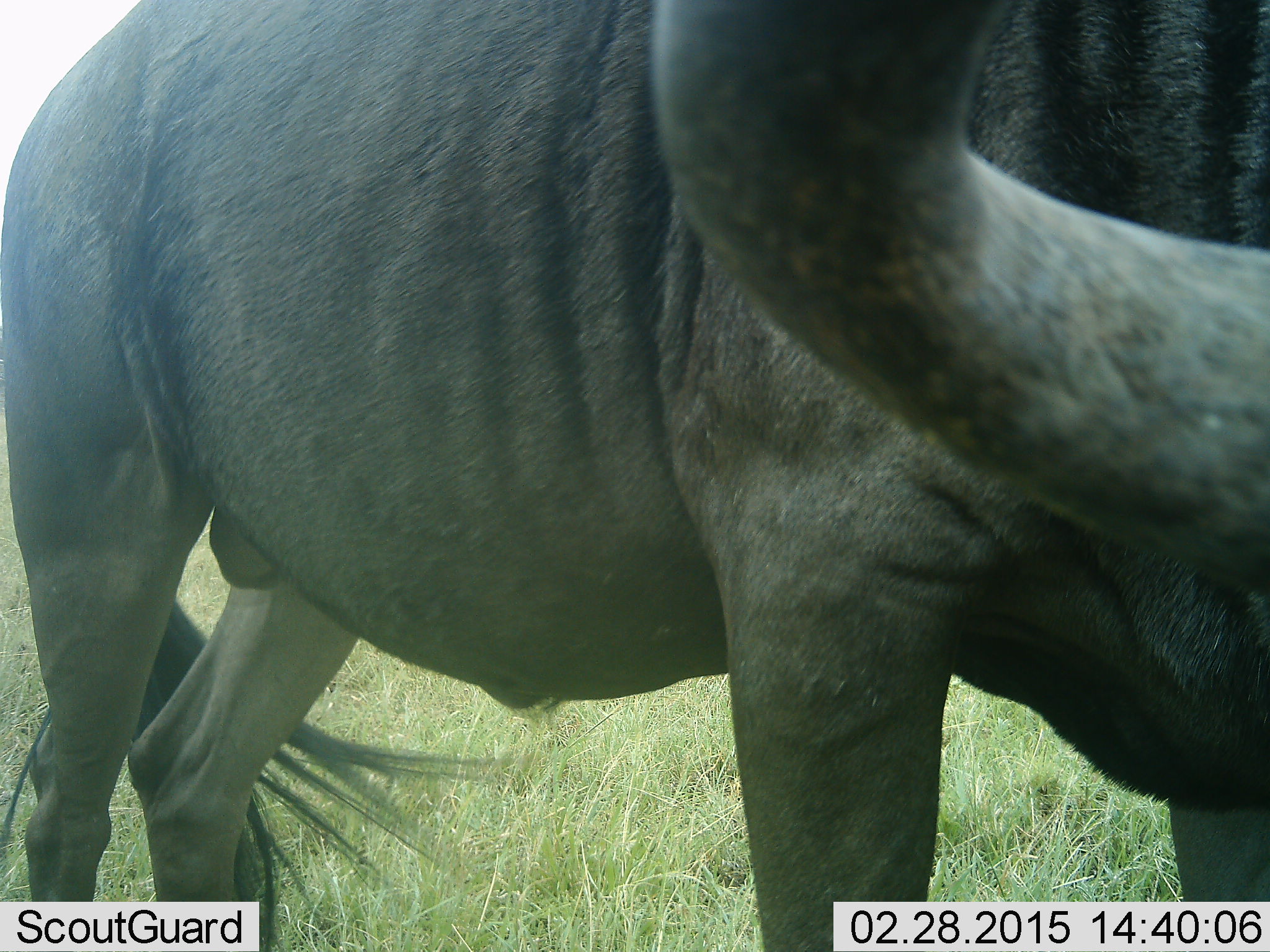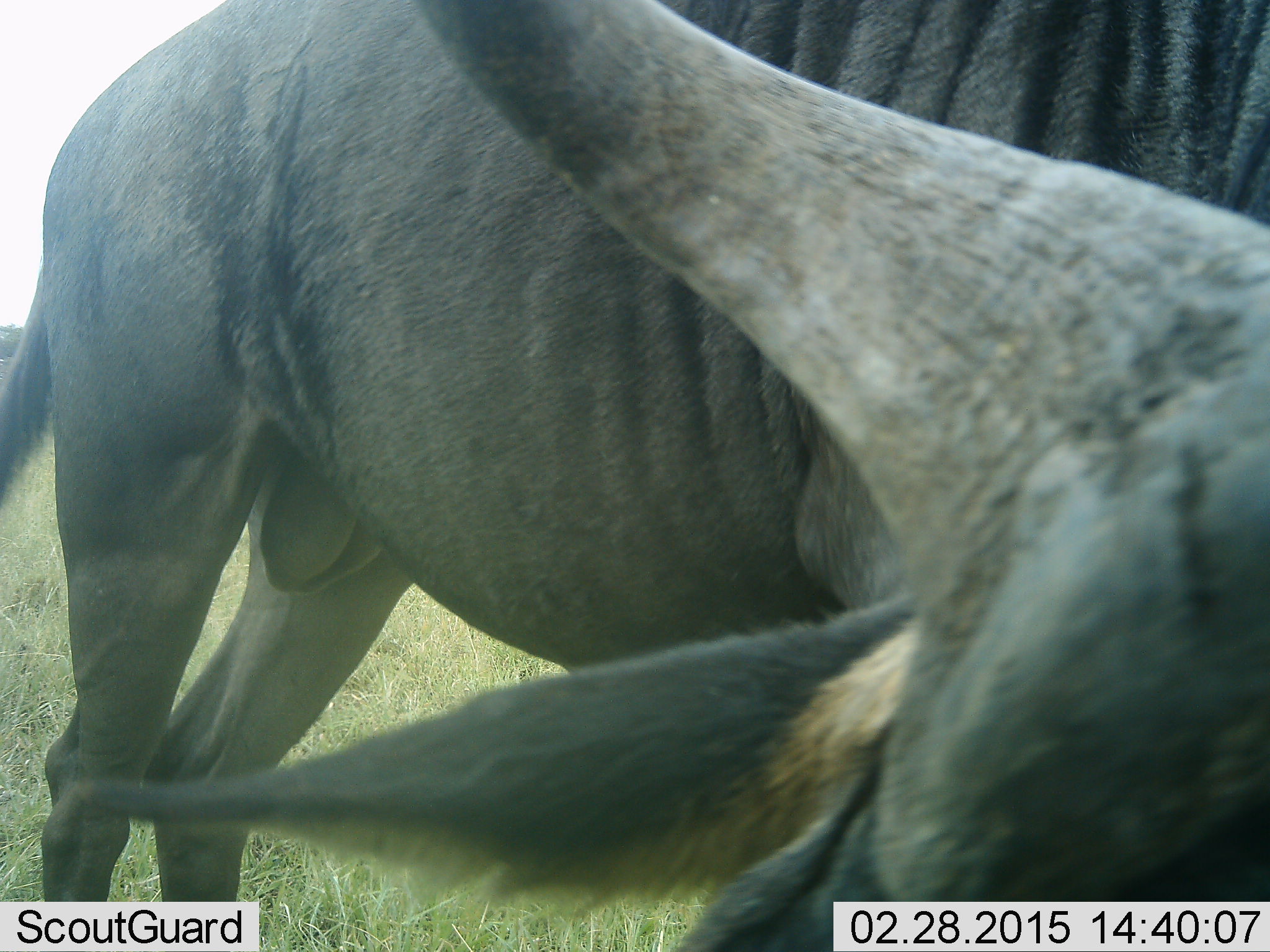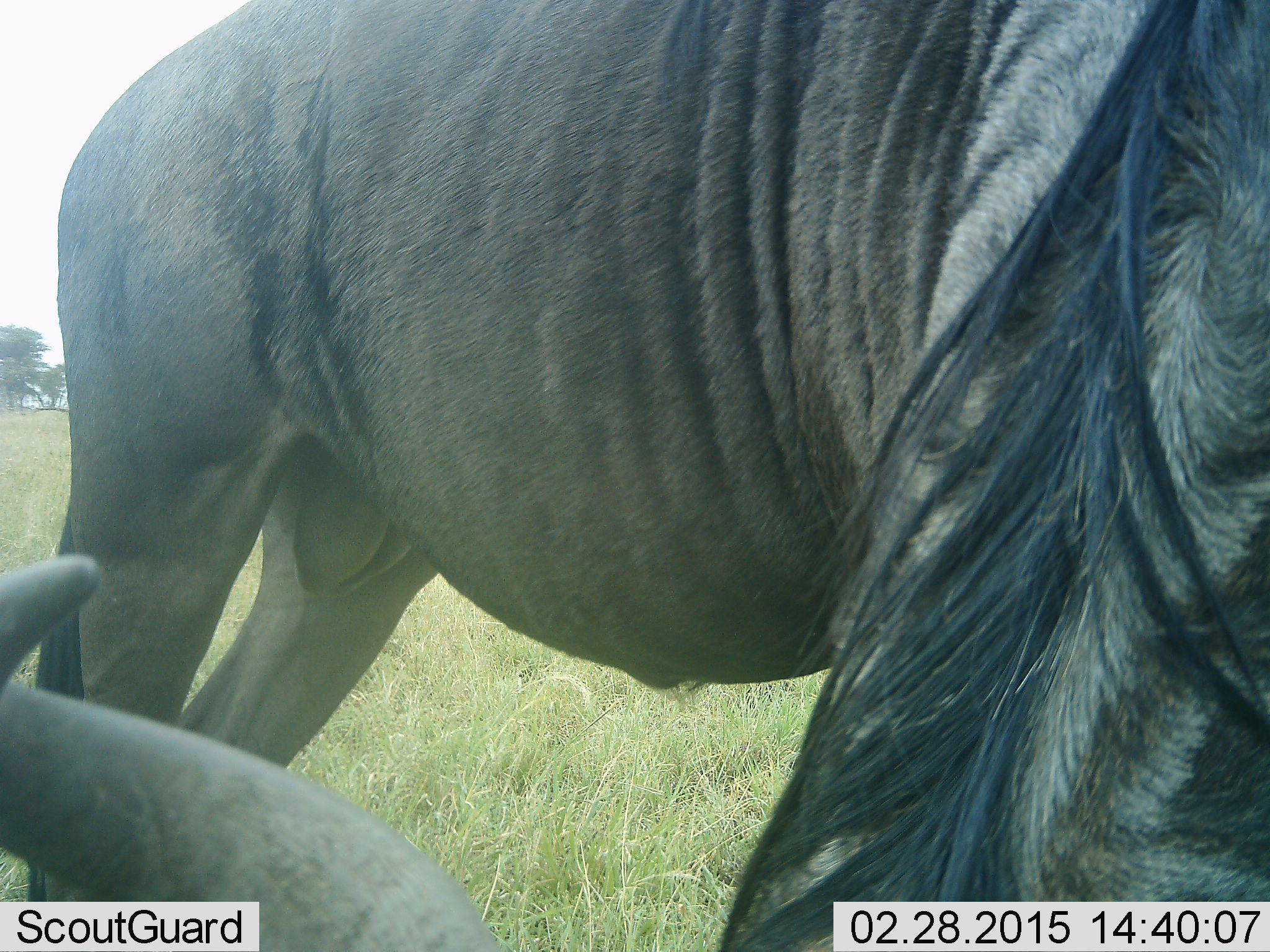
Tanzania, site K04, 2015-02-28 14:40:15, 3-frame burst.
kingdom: Animalia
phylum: Chordata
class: Mammalia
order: Artiodactyla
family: Bovidae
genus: Connochaetes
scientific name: Connochaetes taurinus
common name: blue wildebeest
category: wildebeest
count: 1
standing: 90%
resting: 10%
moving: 10%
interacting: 0%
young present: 10%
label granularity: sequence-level